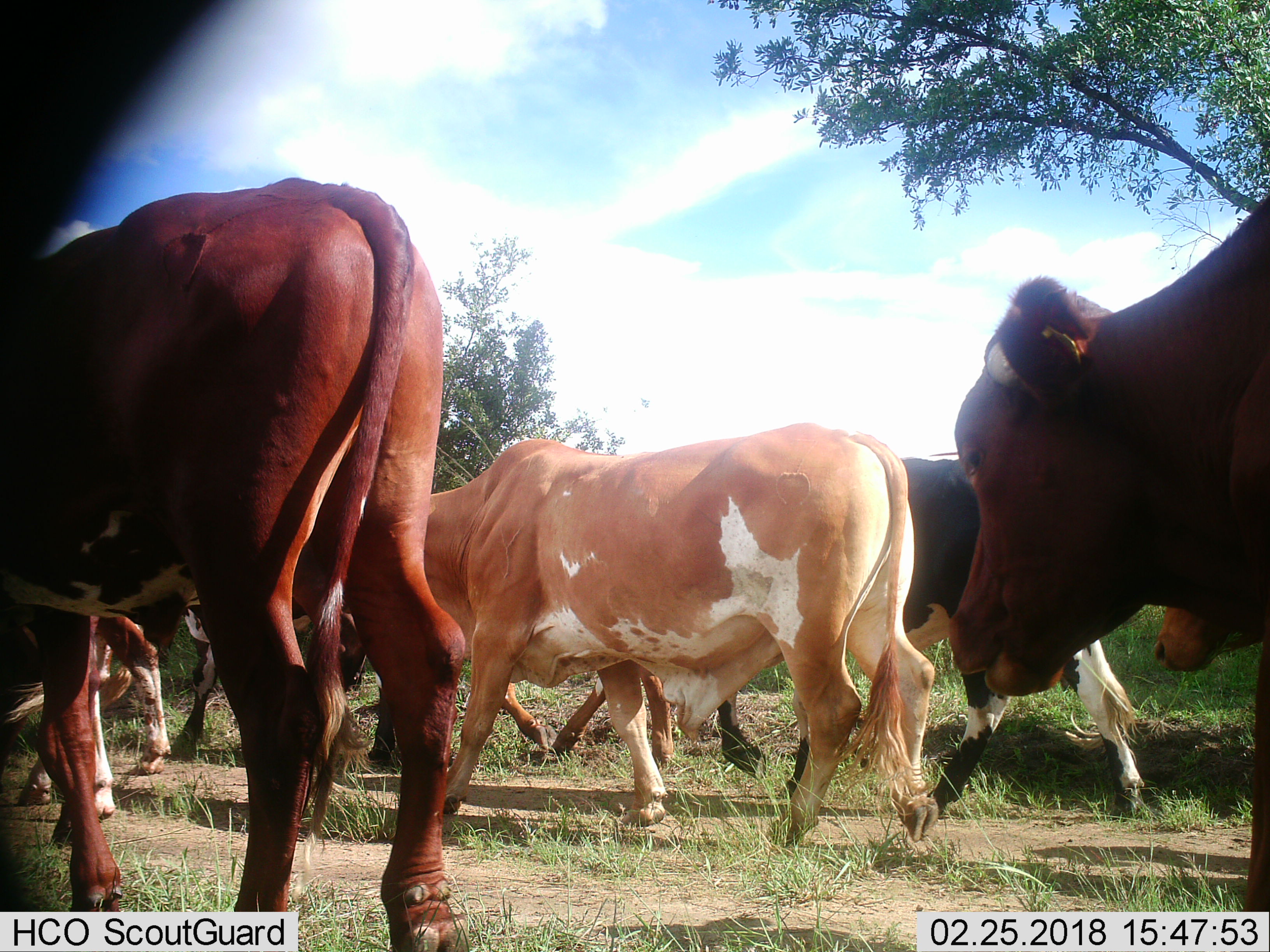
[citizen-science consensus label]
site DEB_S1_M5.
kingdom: Animalia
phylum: Chordata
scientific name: Vertebrata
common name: domestic animal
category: domesticanimal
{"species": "domesticanimal (domestic animal) (Vertebrata)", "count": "8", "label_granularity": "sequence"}